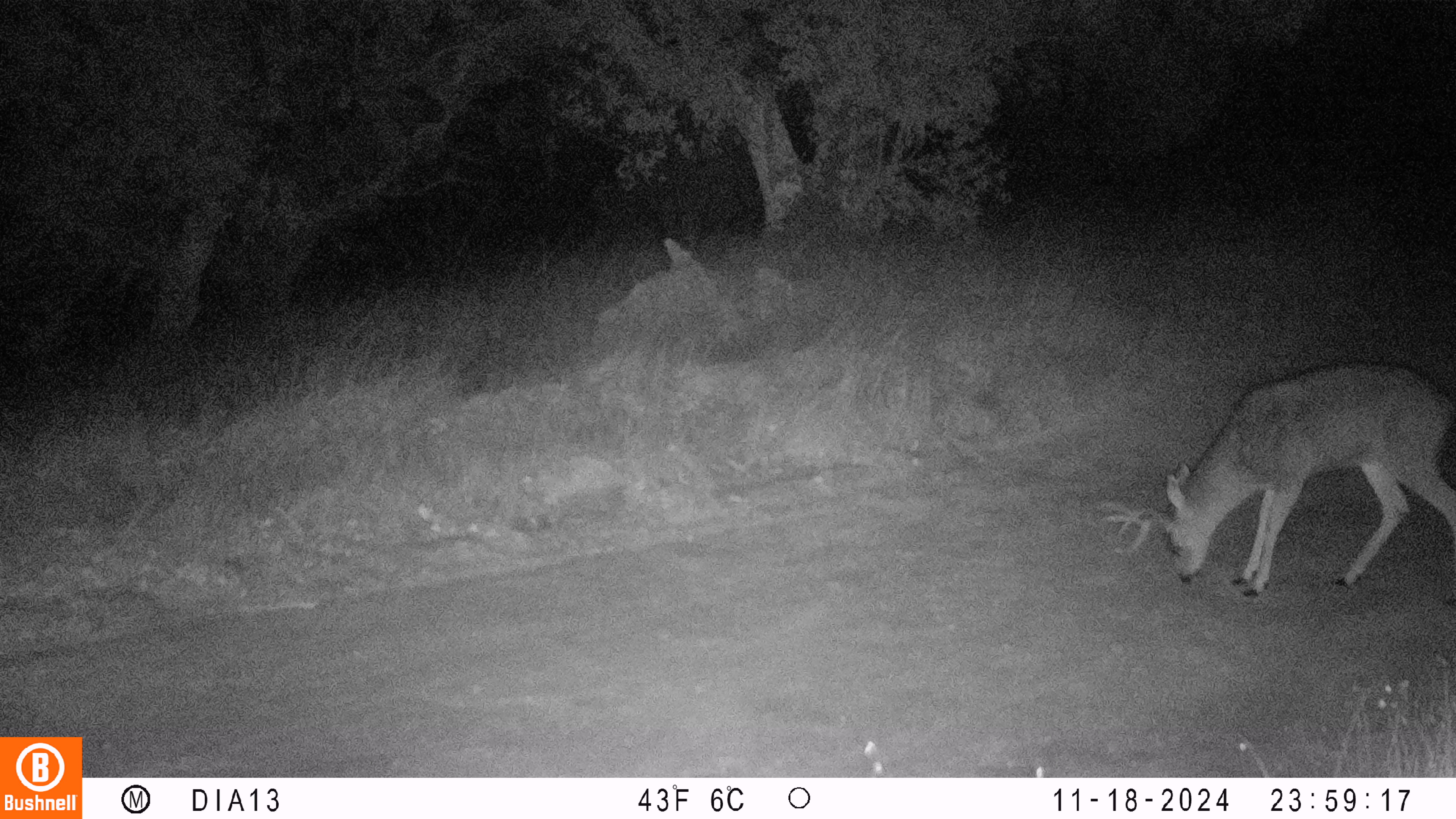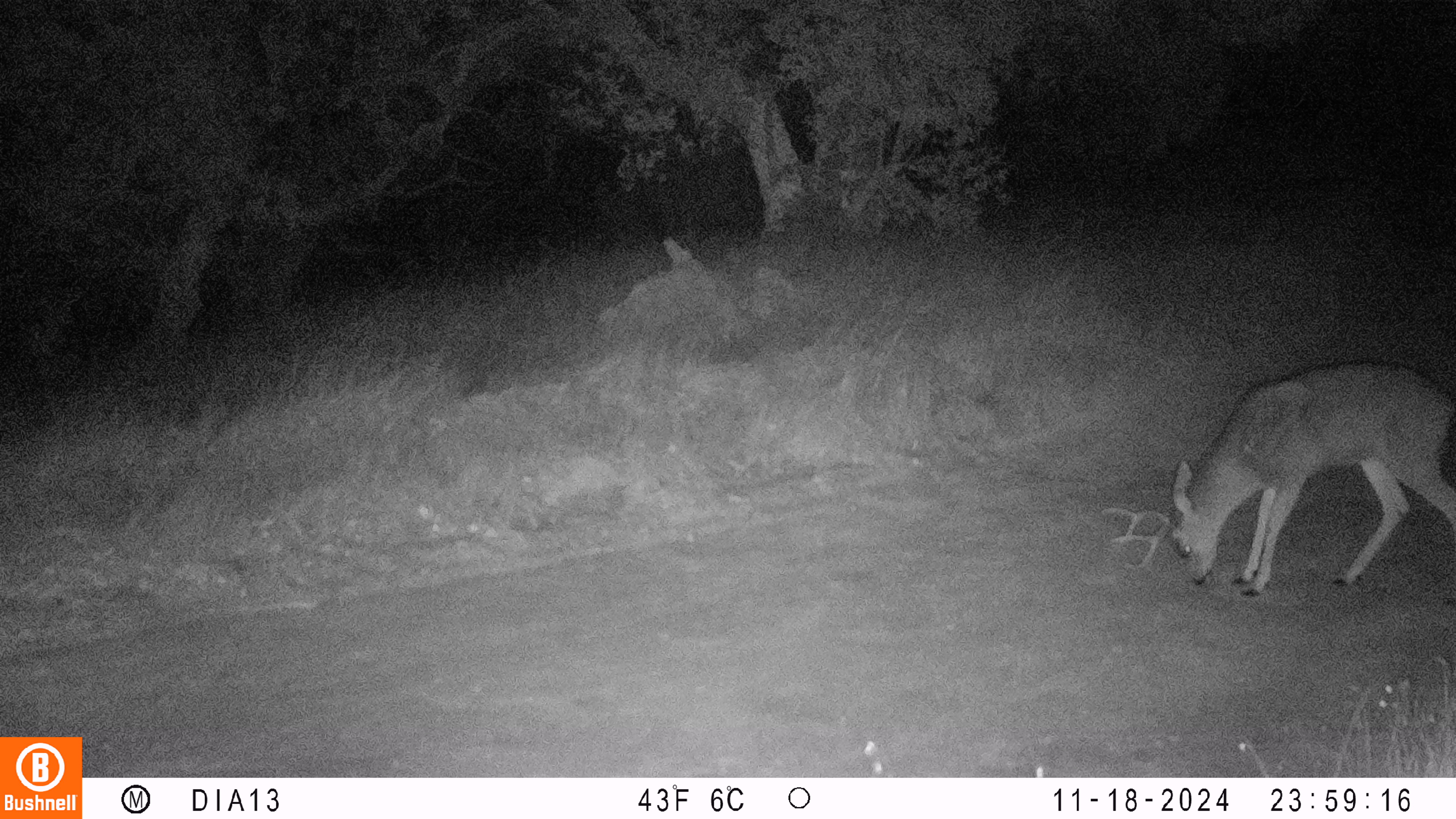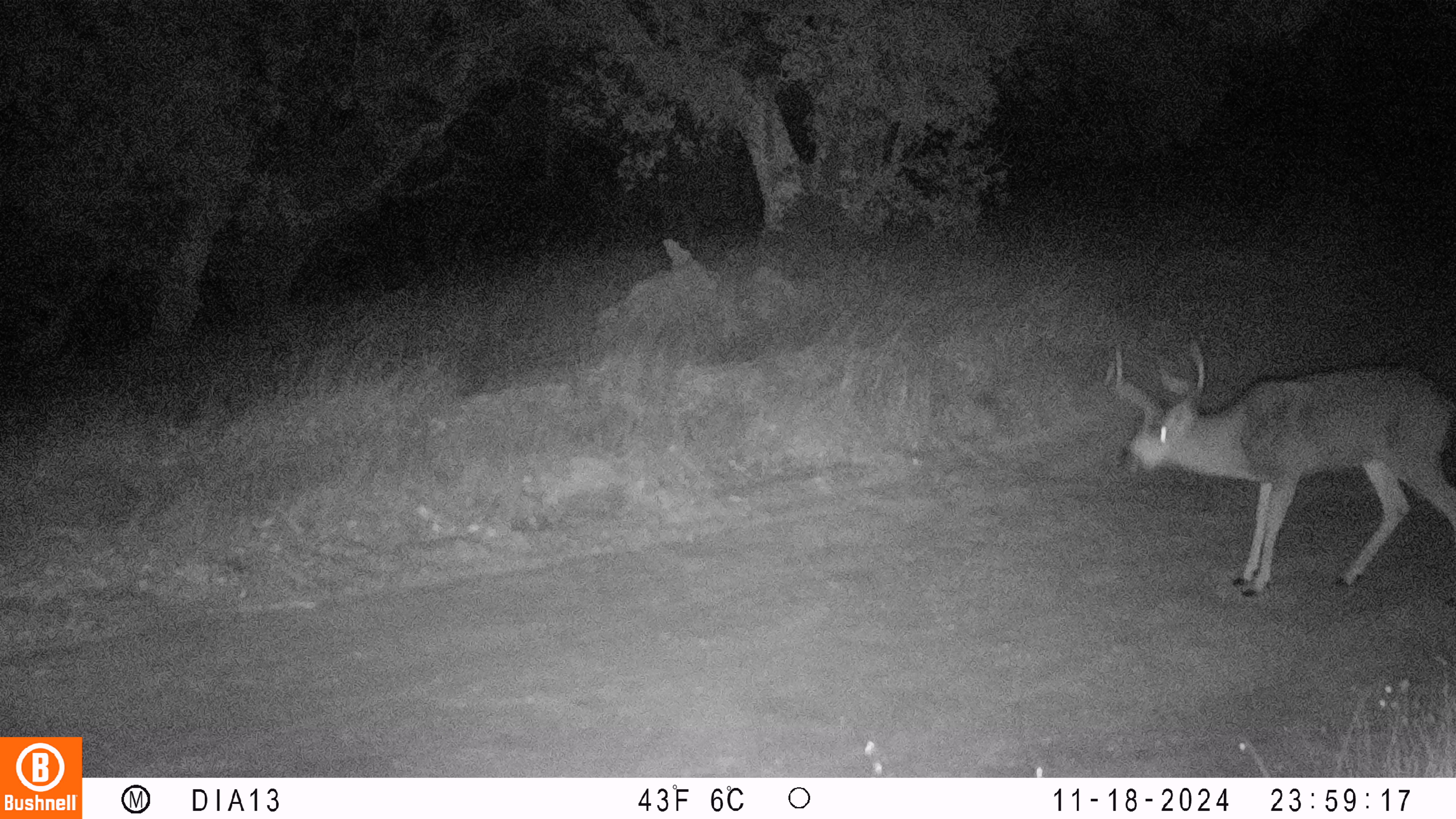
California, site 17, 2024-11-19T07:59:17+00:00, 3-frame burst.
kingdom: Animalia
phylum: Chordata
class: Mammalia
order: Artiodactyla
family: Cervidae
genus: Odocoileus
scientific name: Odocoileus hemionus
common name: mule deer